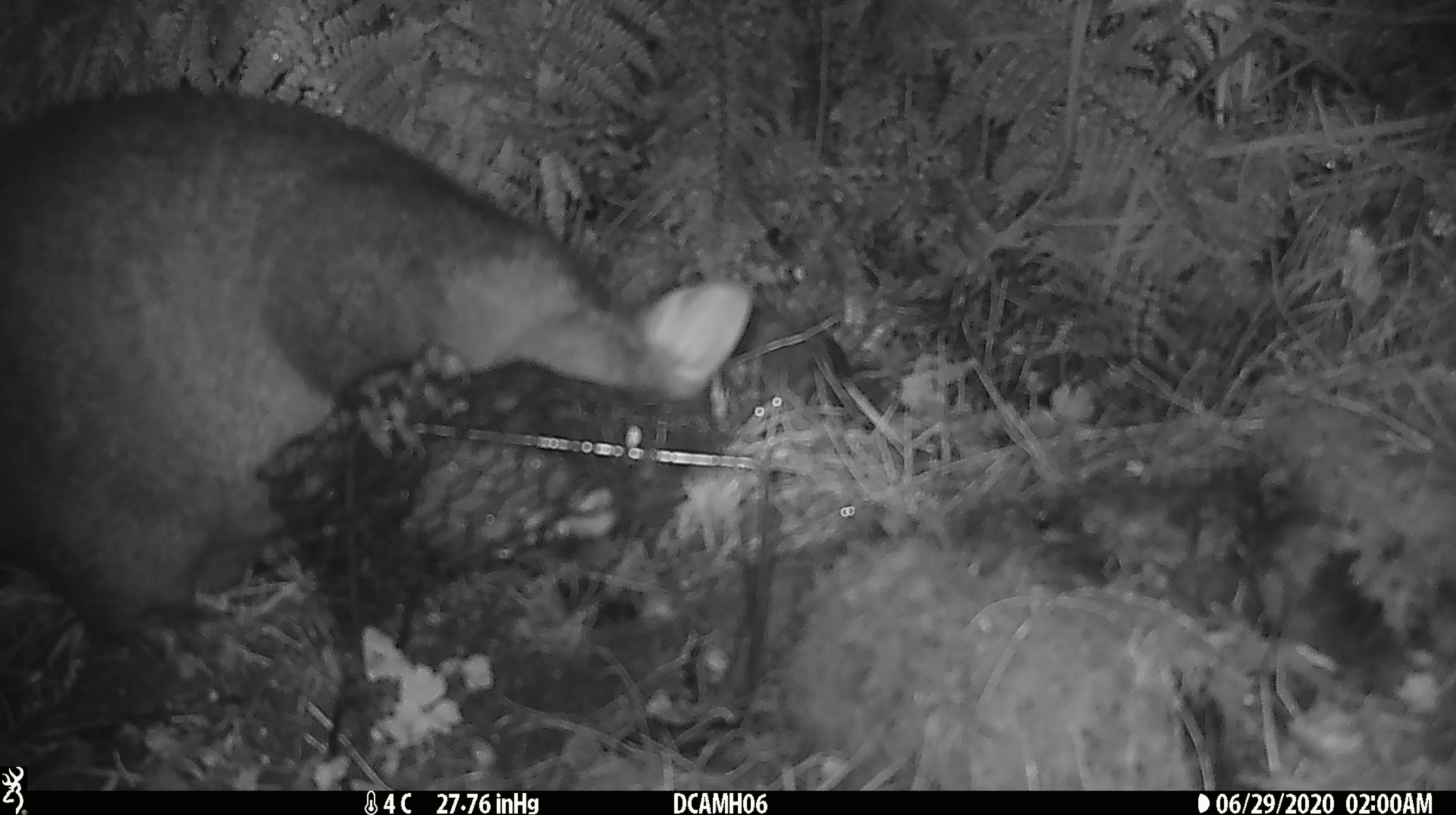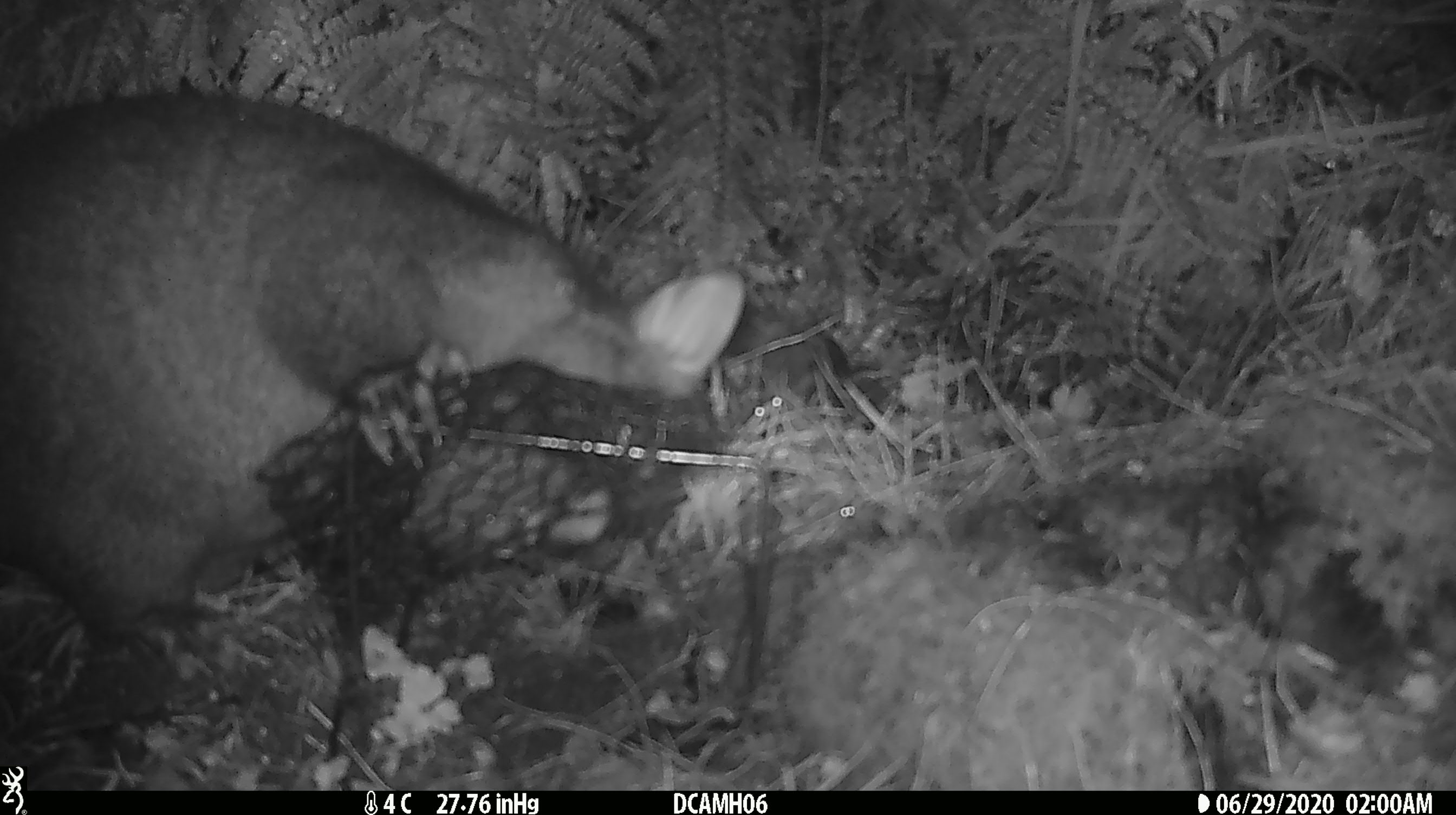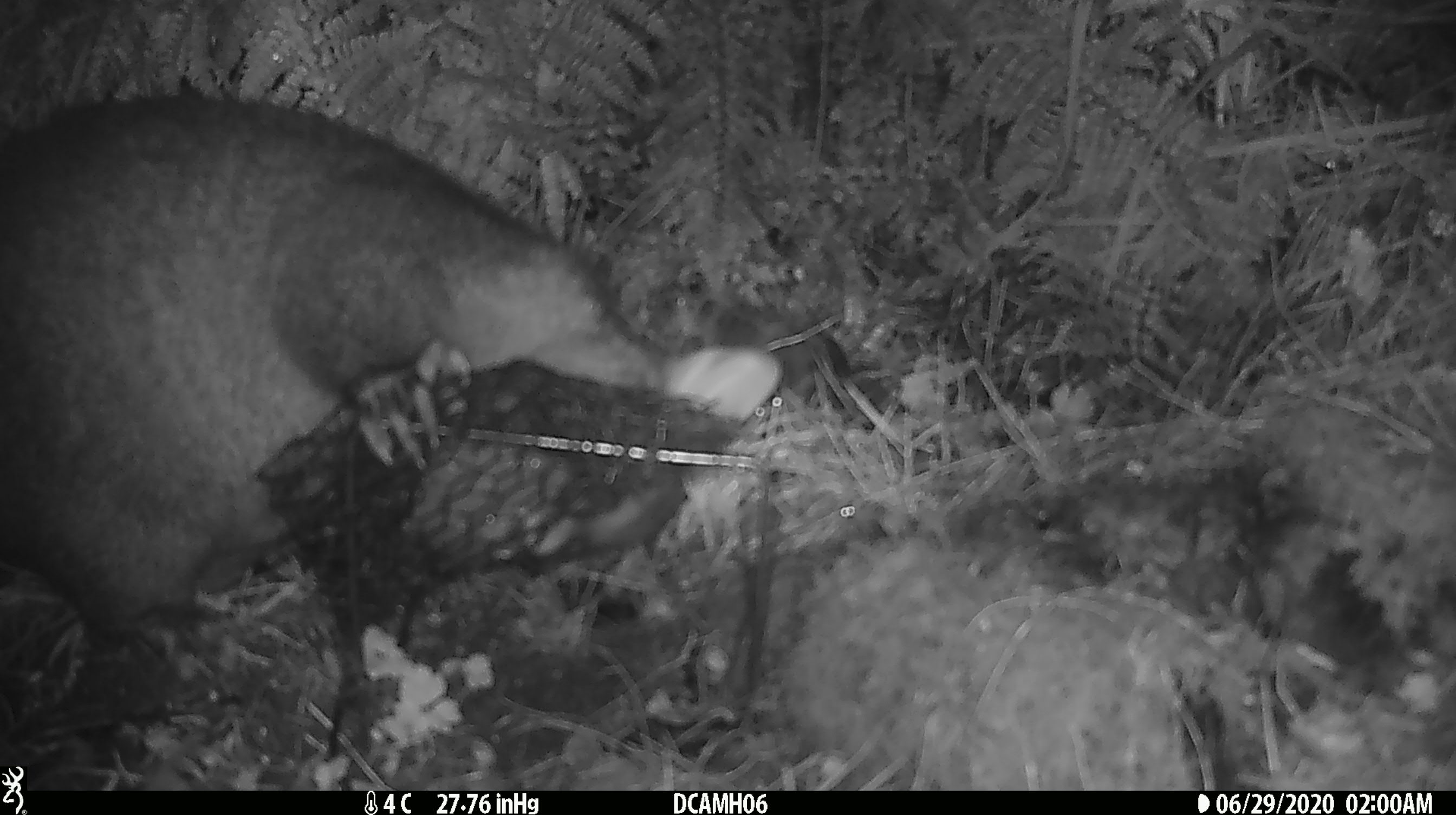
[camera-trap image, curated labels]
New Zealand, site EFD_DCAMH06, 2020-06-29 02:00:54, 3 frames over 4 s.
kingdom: Animalia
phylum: Chordata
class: Mammalia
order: Diprotodontia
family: Phalangeridae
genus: Trichosurus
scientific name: Trichosurus vulpecula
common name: common brushtail possum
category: possum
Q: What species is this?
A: Possum (common brushtail possum) (Trichosurus vulpecula).